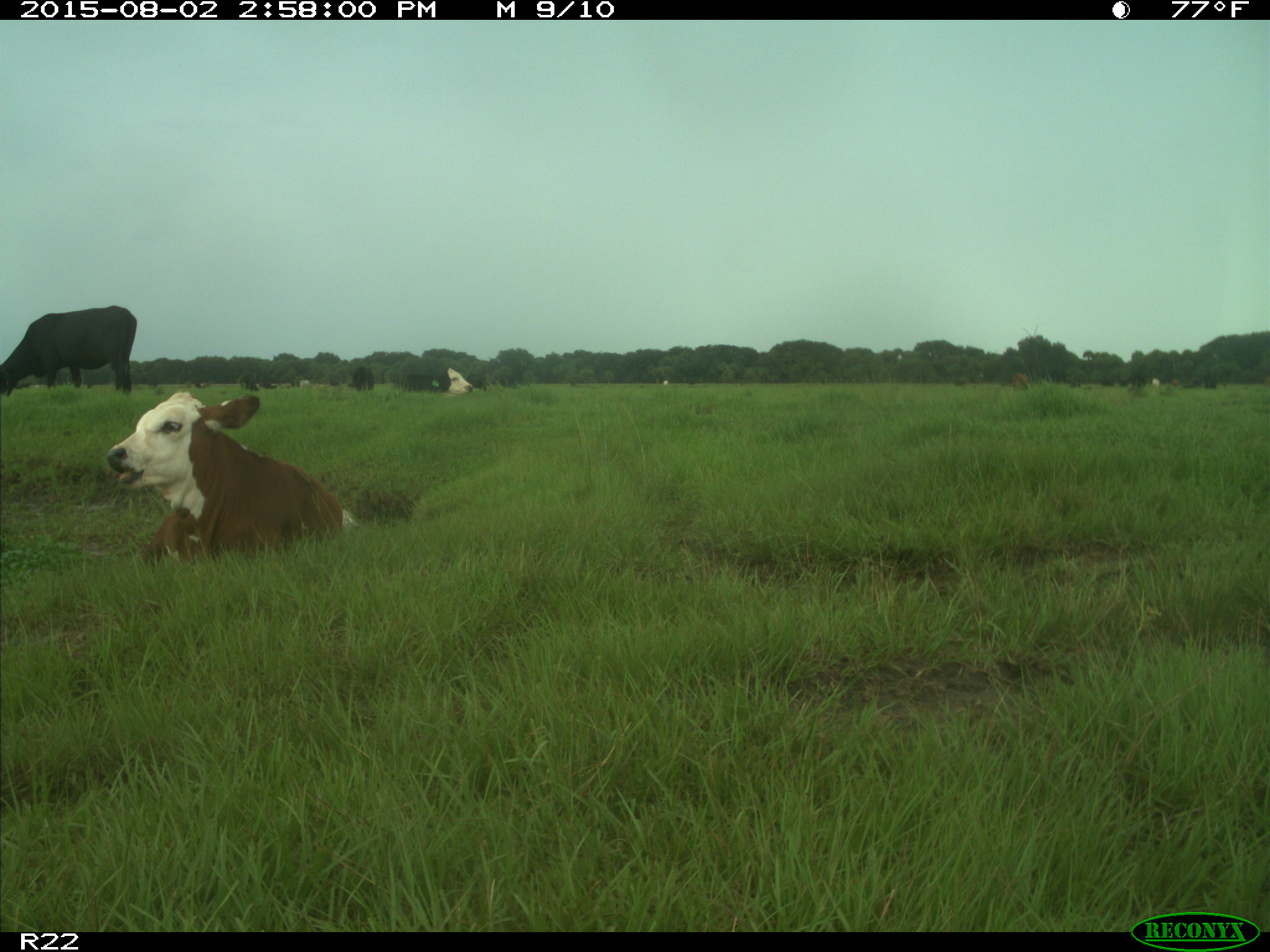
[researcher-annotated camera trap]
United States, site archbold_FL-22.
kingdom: Animalia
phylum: Chordata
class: Mammalia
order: Artiodactyla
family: Bovidae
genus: Bos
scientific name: Bos taurus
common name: domestic cow